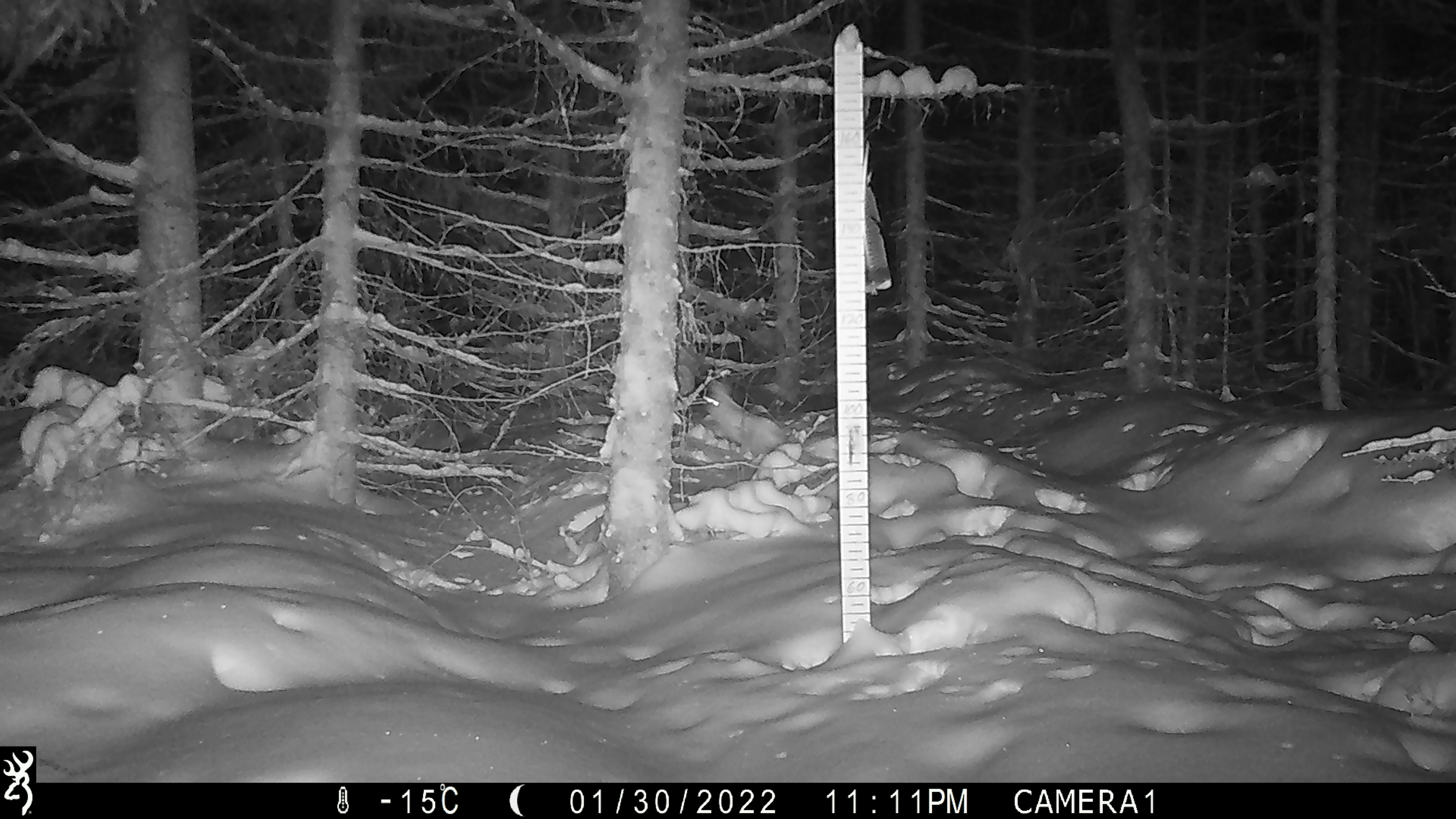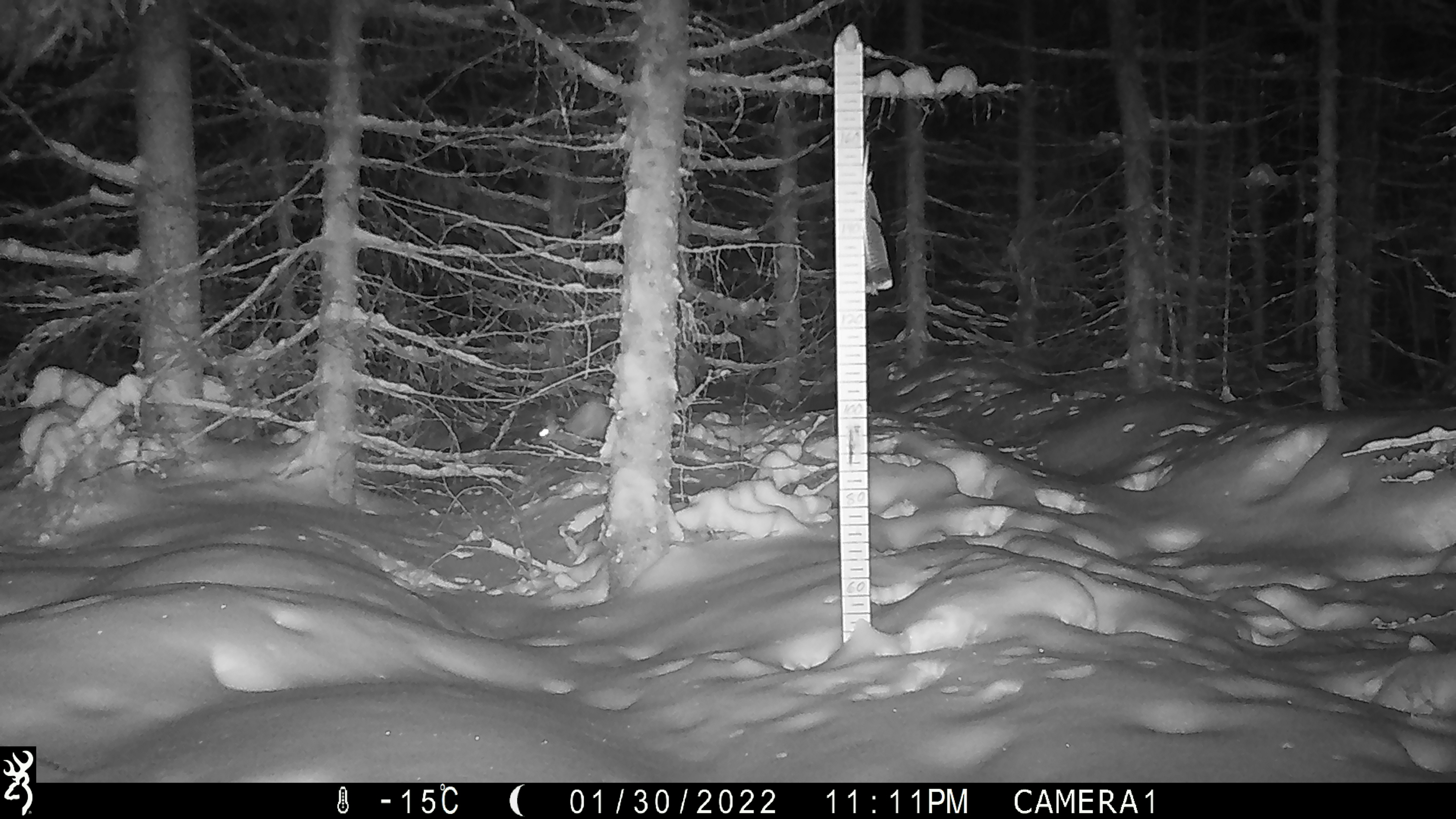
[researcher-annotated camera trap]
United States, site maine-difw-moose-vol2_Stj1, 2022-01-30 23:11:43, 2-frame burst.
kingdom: Animalia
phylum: Chordata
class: Mammalia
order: Lagomorpha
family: Leporidae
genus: Lepus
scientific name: Lepus americanus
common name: snowshoe hare